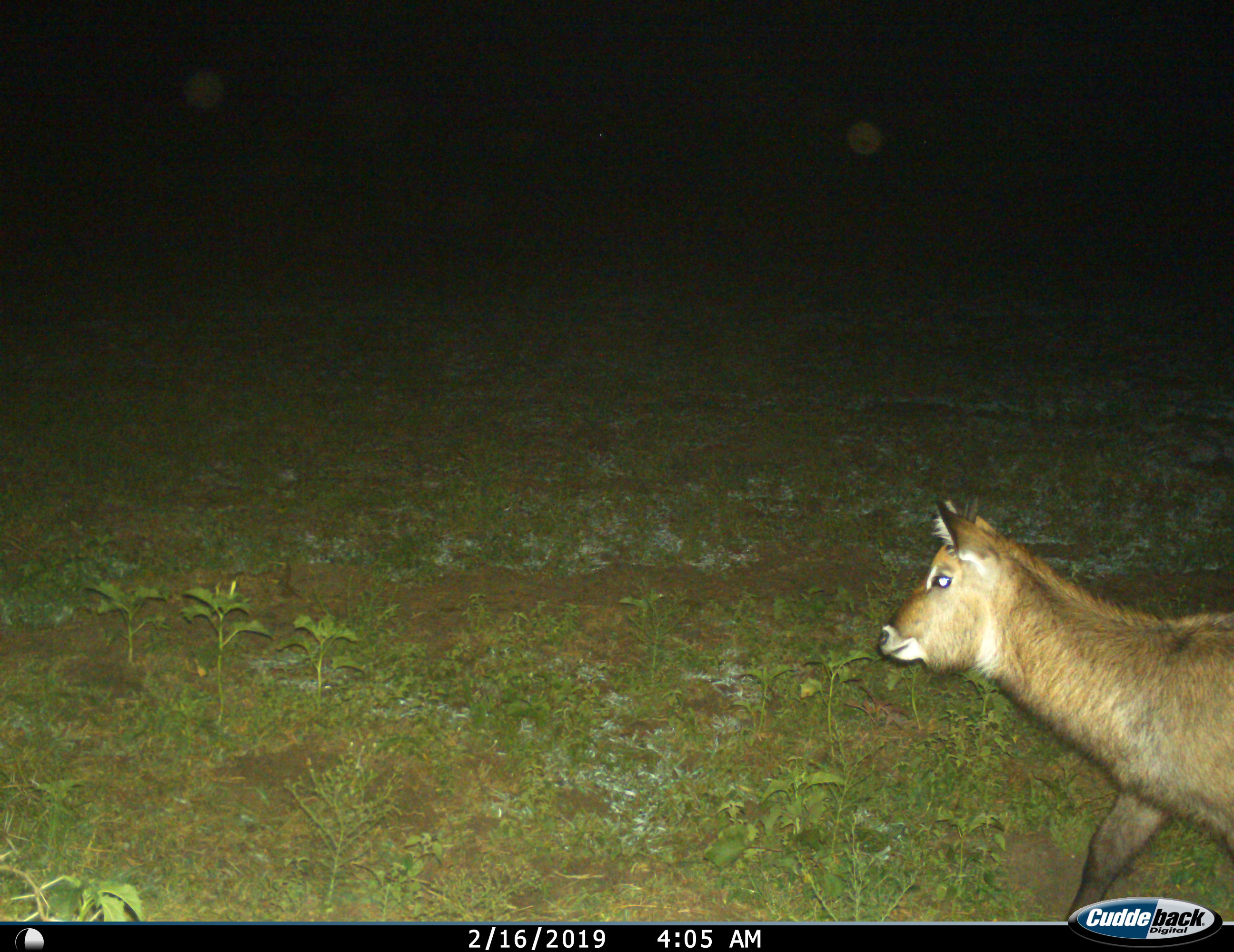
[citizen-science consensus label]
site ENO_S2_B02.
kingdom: Animalia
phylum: Chordata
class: Mammalia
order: Artiodactyla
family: Bovidae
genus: Kobus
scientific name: Kobus ellipsiprymnus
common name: waterbuck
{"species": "waterbuck (Kobus ellipsiprymnus)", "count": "1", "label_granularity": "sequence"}